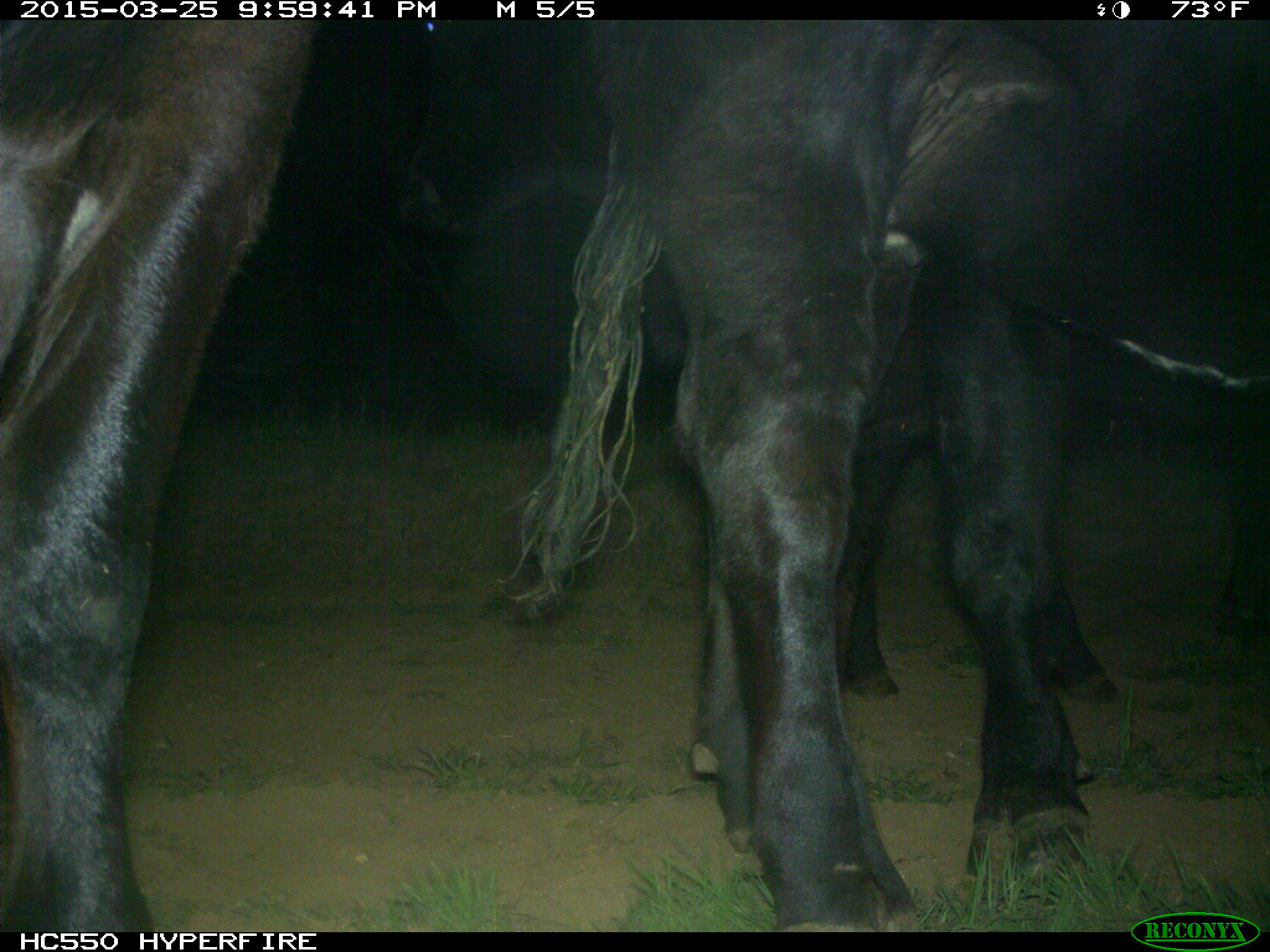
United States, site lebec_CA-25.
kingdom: Animalia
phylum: Chordata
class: Mammalia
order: Artiodactyla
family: Bovidae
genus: Bos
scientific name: Bos taurus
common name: domestic cow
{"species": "Bos taurus (domestic cow)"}